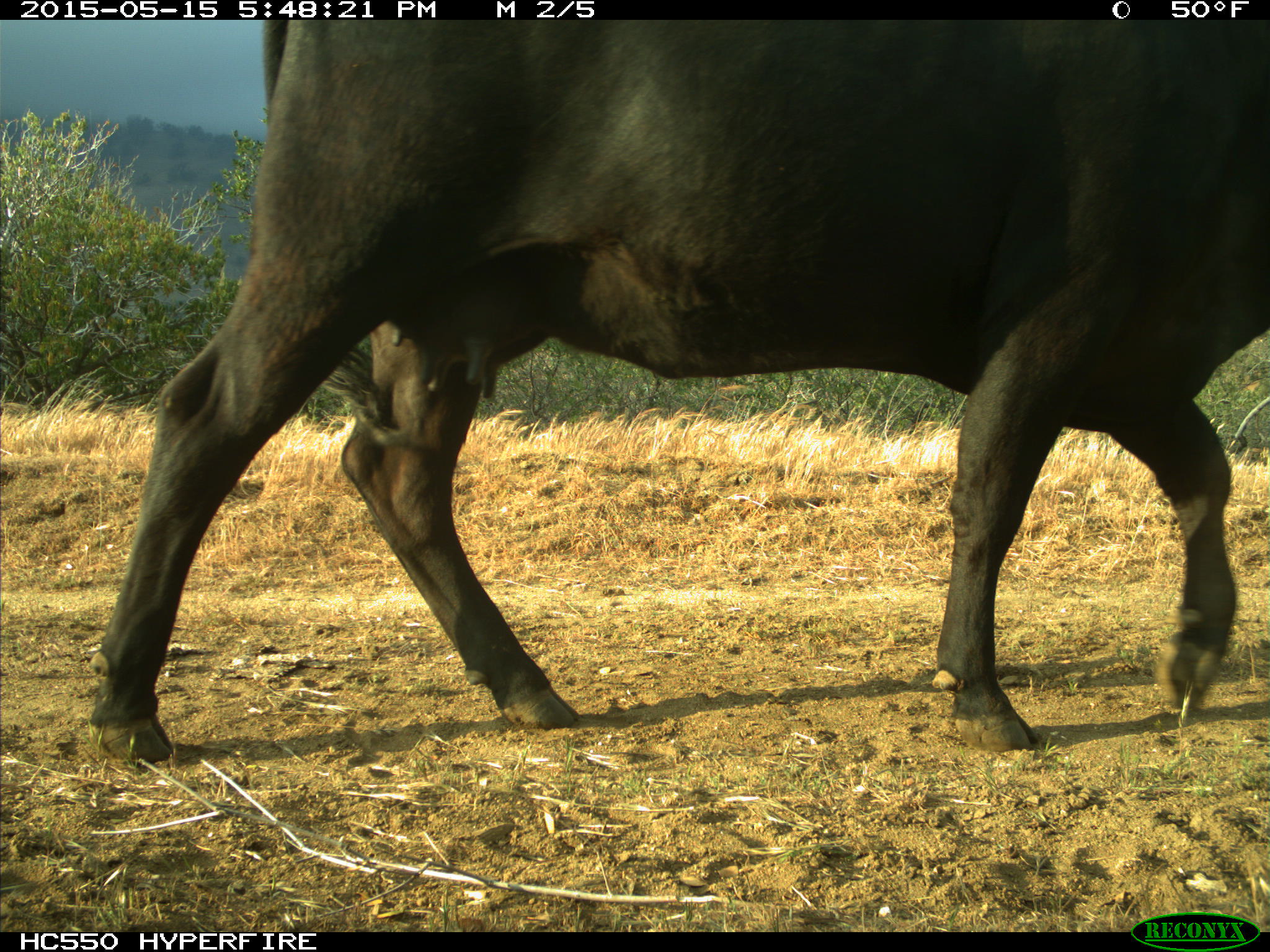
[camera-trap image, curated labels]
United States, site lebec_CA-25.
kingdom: Animalia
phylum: Chordata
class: Mammalia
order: Artiodactyla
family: Bovidae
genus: Bos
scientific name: Bos taurus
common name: domestic cow